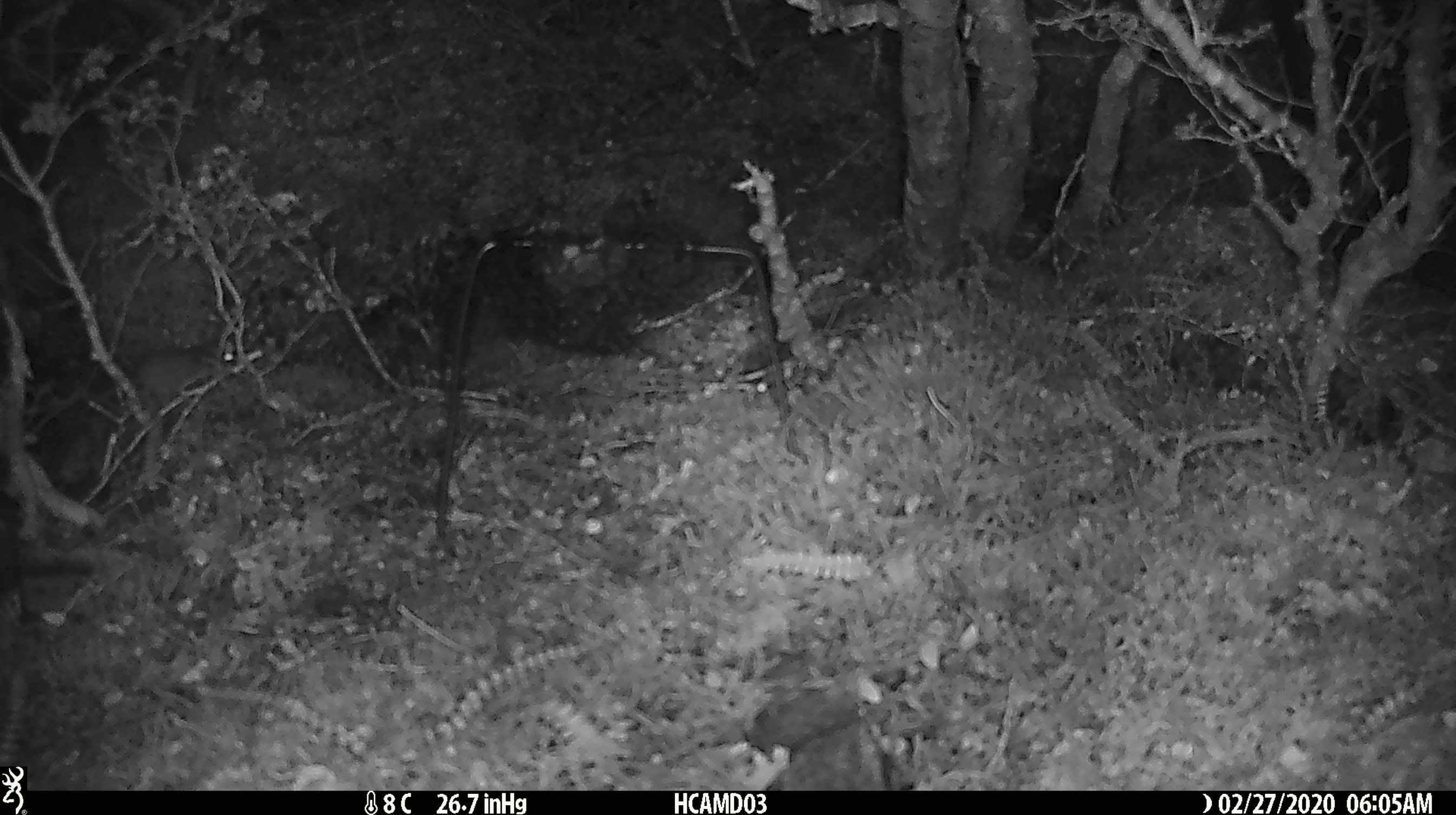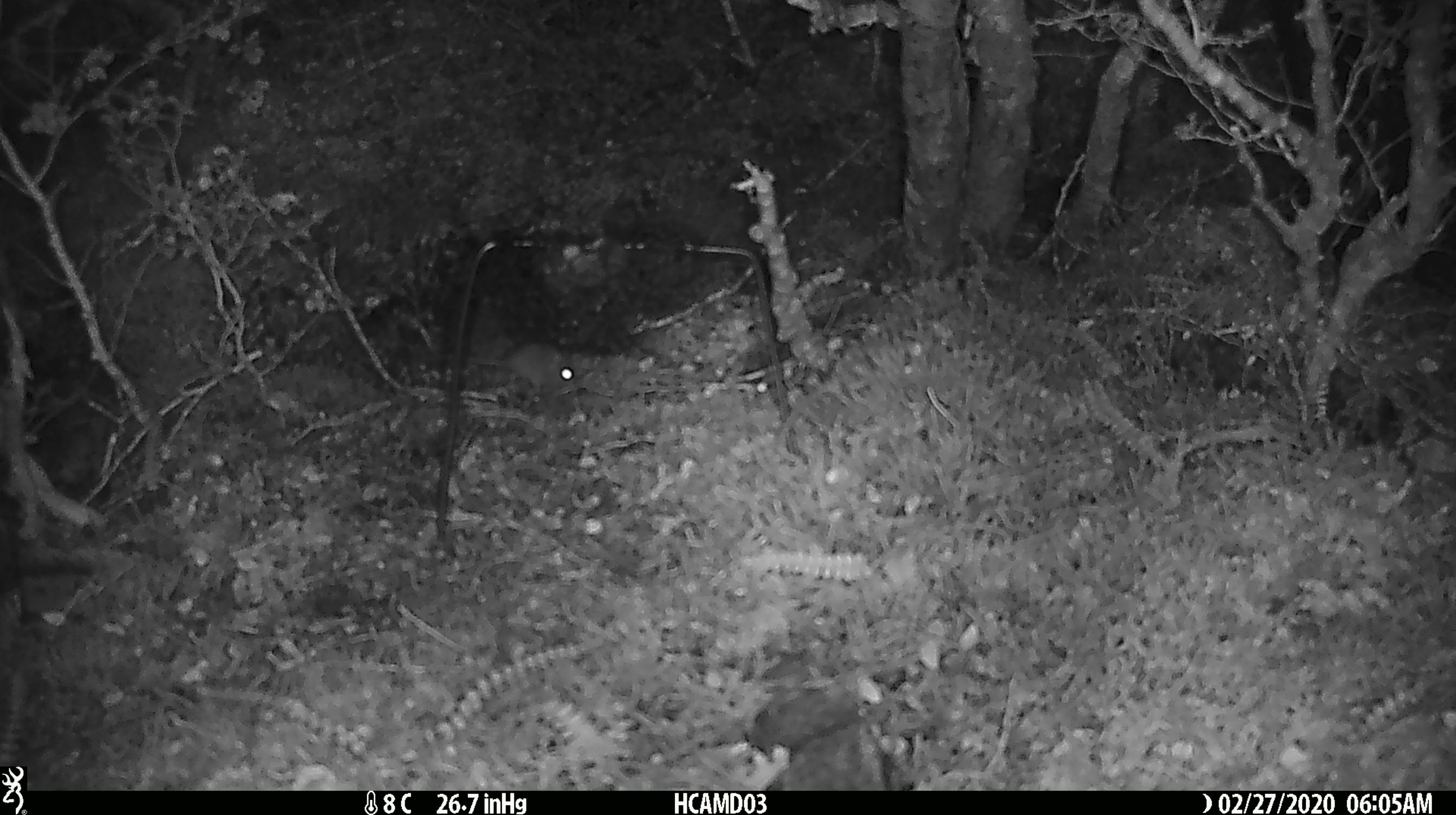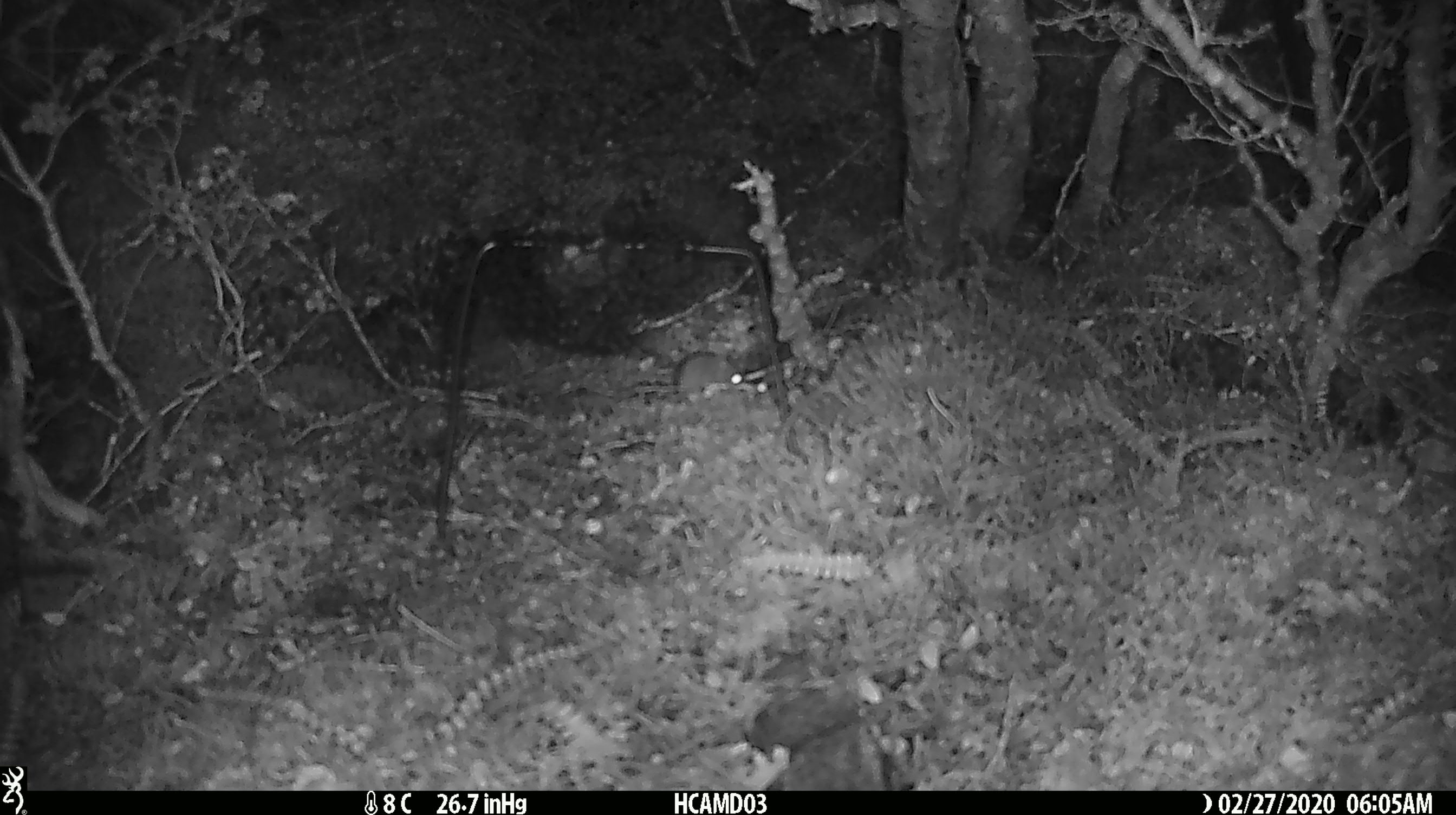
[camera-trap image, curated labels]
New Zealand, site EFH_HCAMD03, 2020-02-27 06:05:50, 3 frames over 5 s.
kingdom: Animalia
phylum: Chordata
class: Mammalia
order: Rodentia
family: Muridae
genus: Mus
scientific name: Mus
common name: mouse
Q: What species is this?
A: Mouse (Mus).